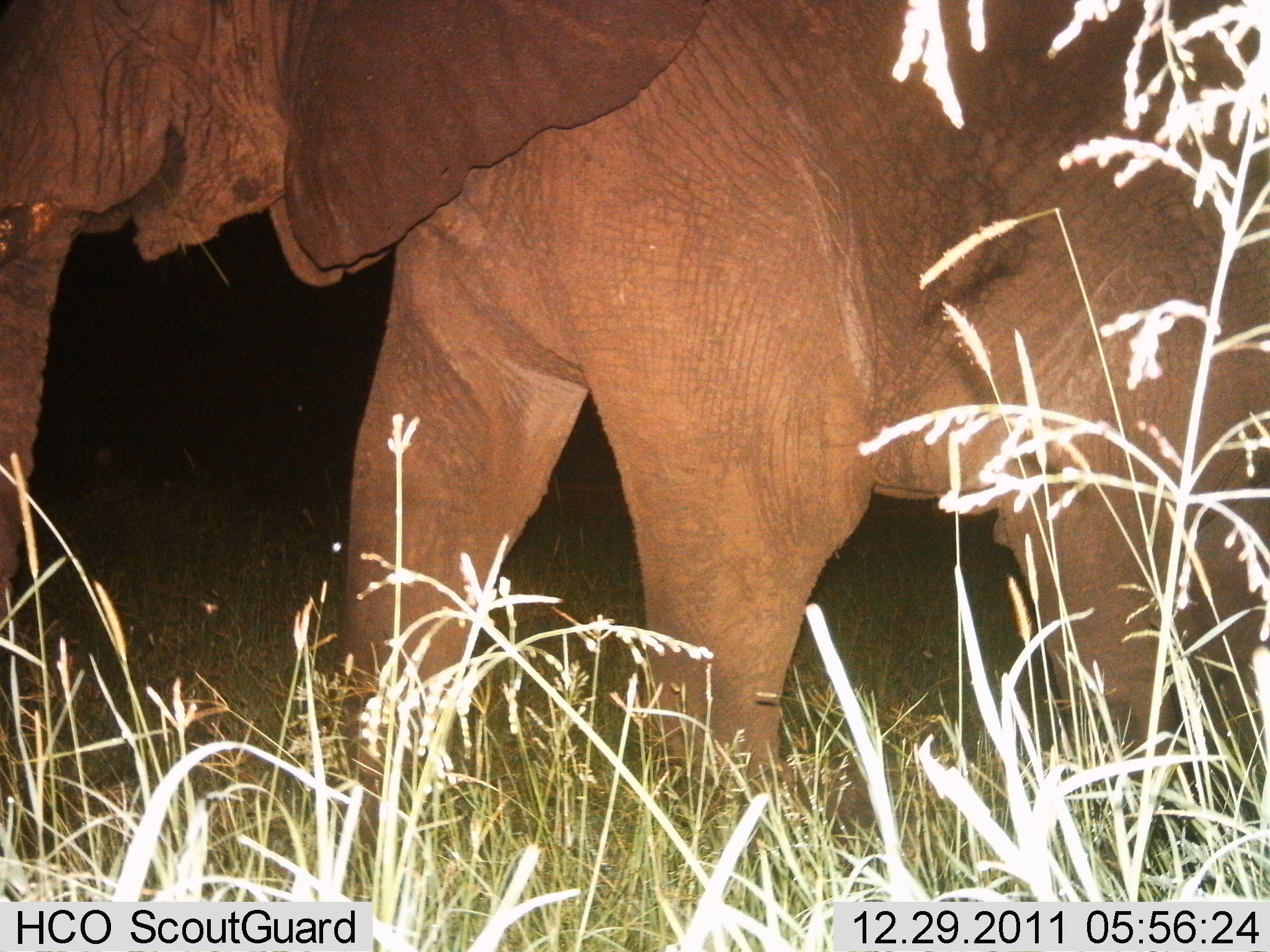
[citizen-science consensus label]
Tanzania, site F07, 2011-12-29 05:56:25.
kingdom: Animalia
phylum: Chordata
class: Mammalia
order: Proboscidea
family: Elephantidae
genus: Loxodonta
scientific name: Loxodonta africana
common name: african bush elephant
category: elephant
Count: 1.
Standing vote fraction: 67%.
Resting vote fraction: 0%.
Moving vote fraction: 25%.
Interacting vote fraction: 0%.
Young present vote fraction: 0%.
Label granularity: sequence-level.